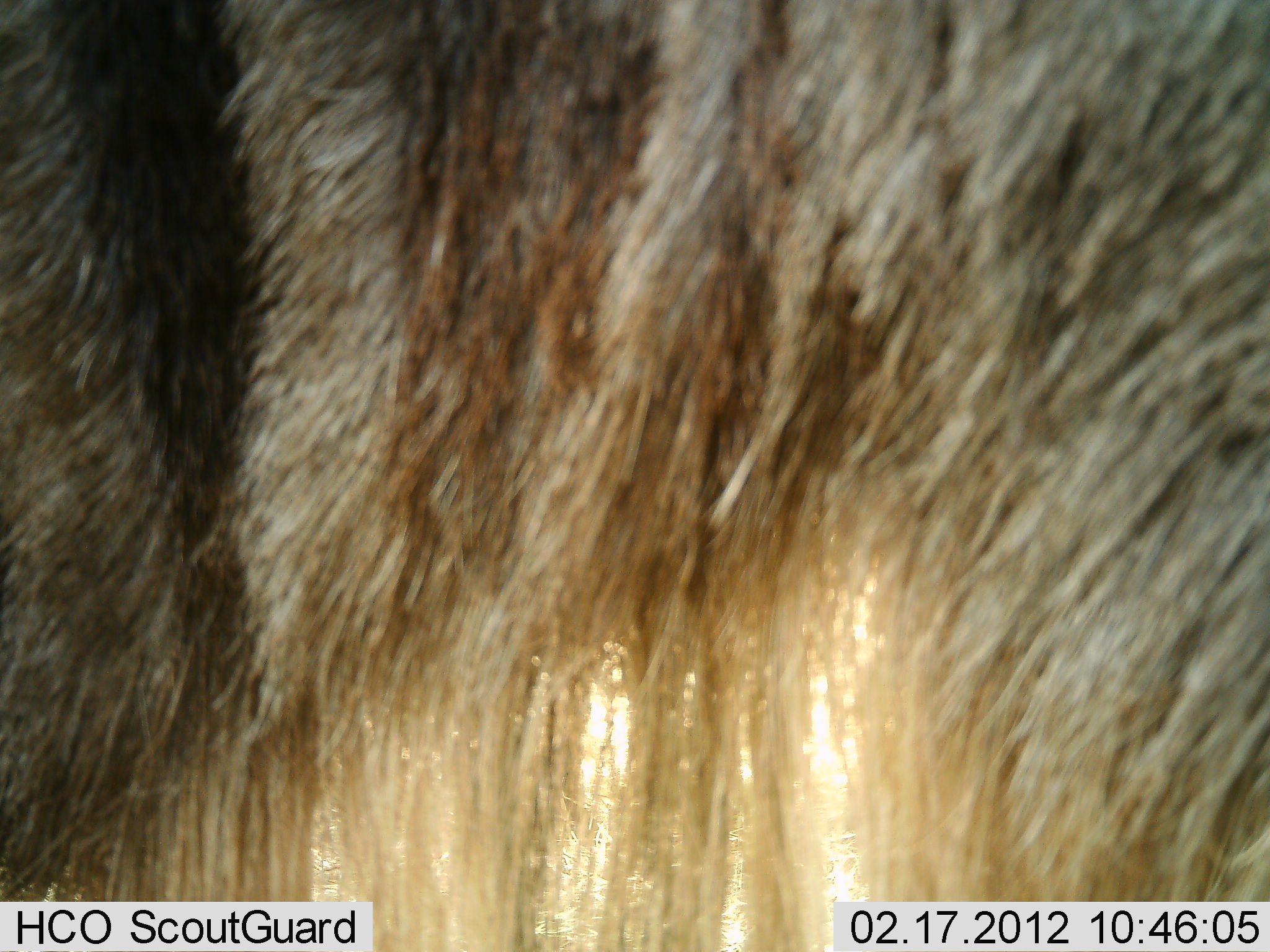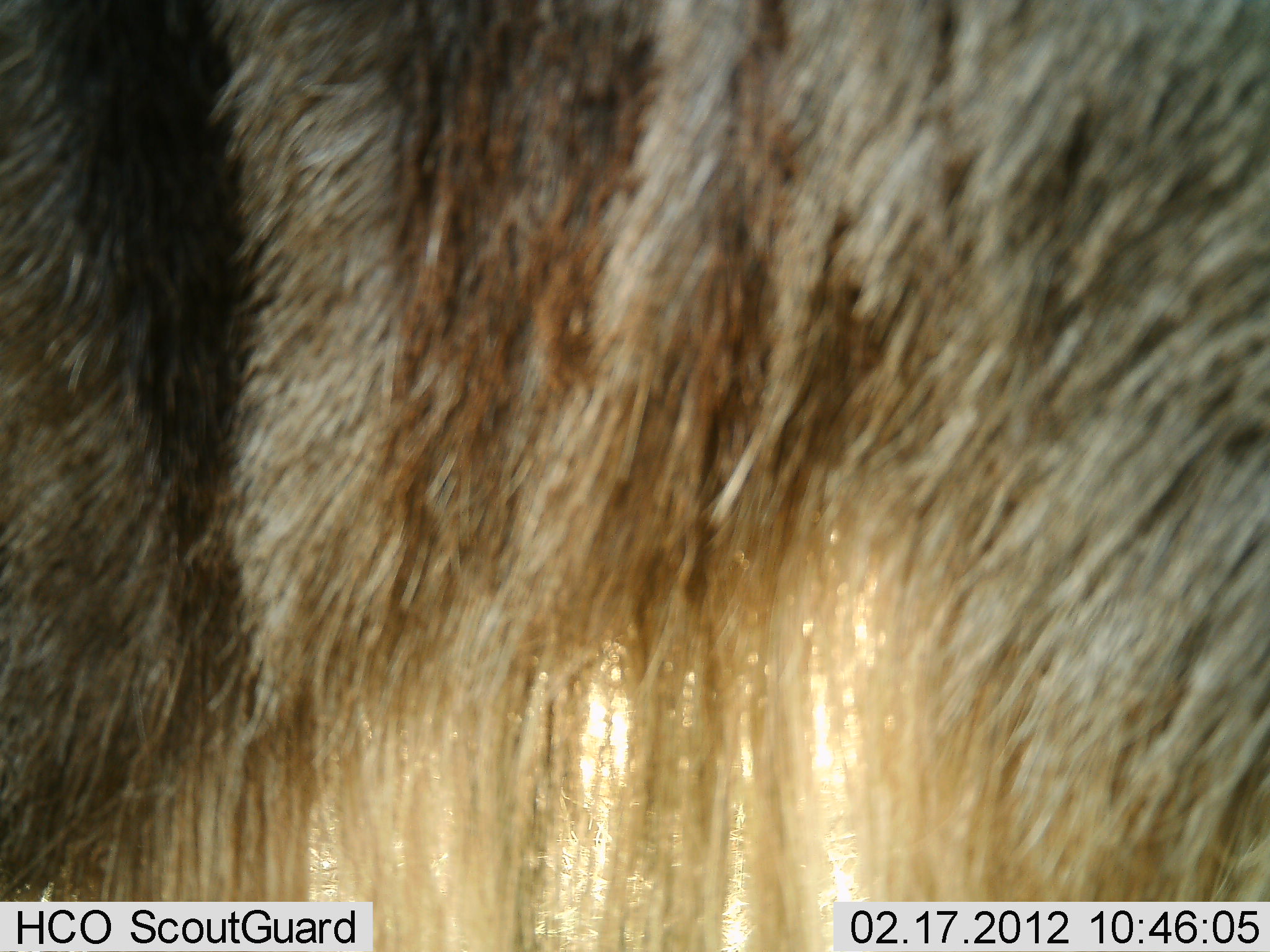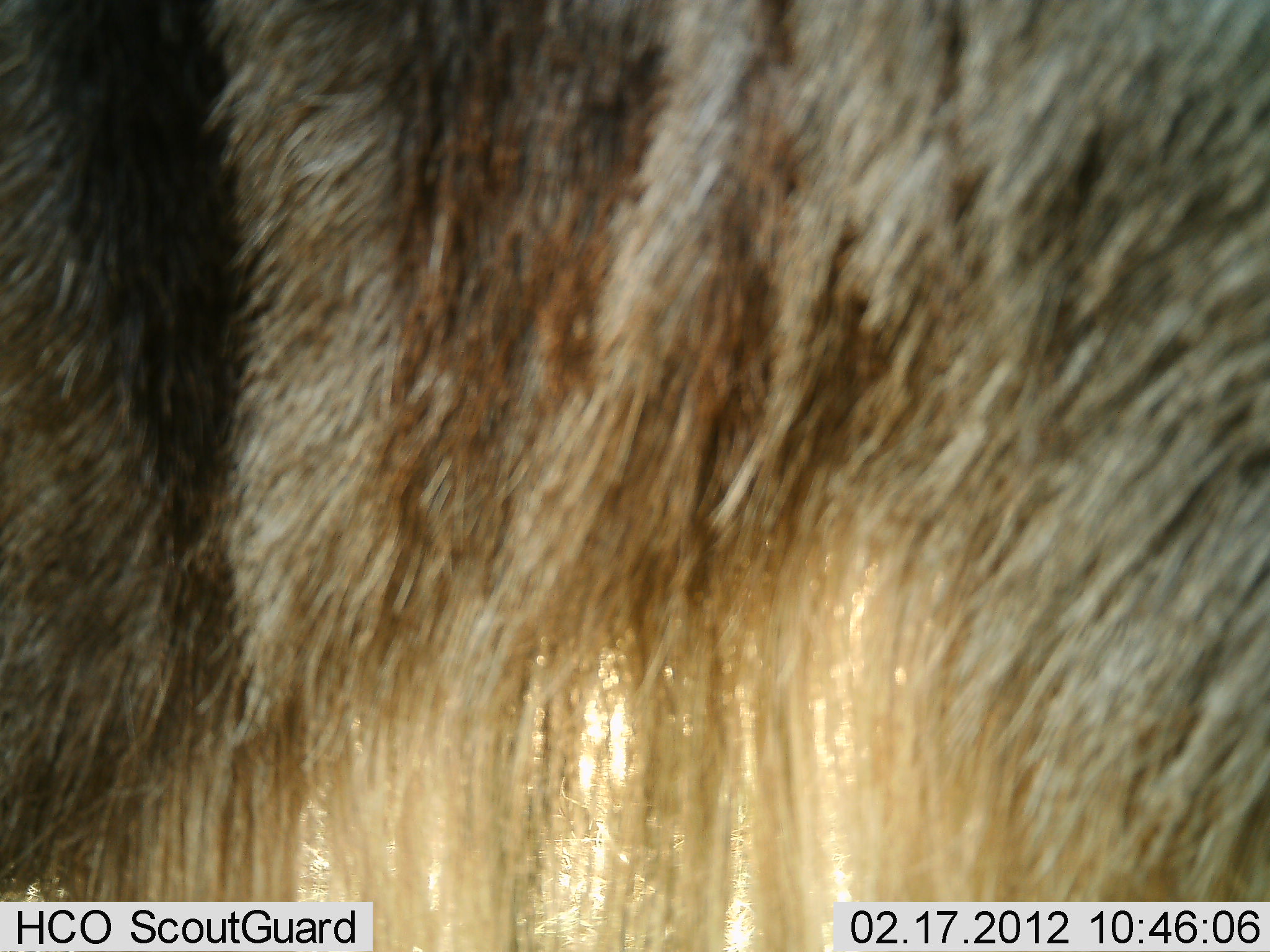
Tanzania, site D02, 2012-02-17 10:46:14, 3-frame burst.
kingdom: Animalia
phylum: Chordata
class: Mammalia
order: Artiodactyla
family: Bovidae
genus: Connochaetes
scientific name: Connochaetes taurinus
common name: blue wildebeest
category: wildebeest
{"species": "wildebeest (blue wildebeest) (Connochaetes taurinus)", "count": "1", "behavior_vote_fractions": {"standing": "86%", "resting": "5%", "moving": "5%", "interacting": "5%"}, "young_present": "0%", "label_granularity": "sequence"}